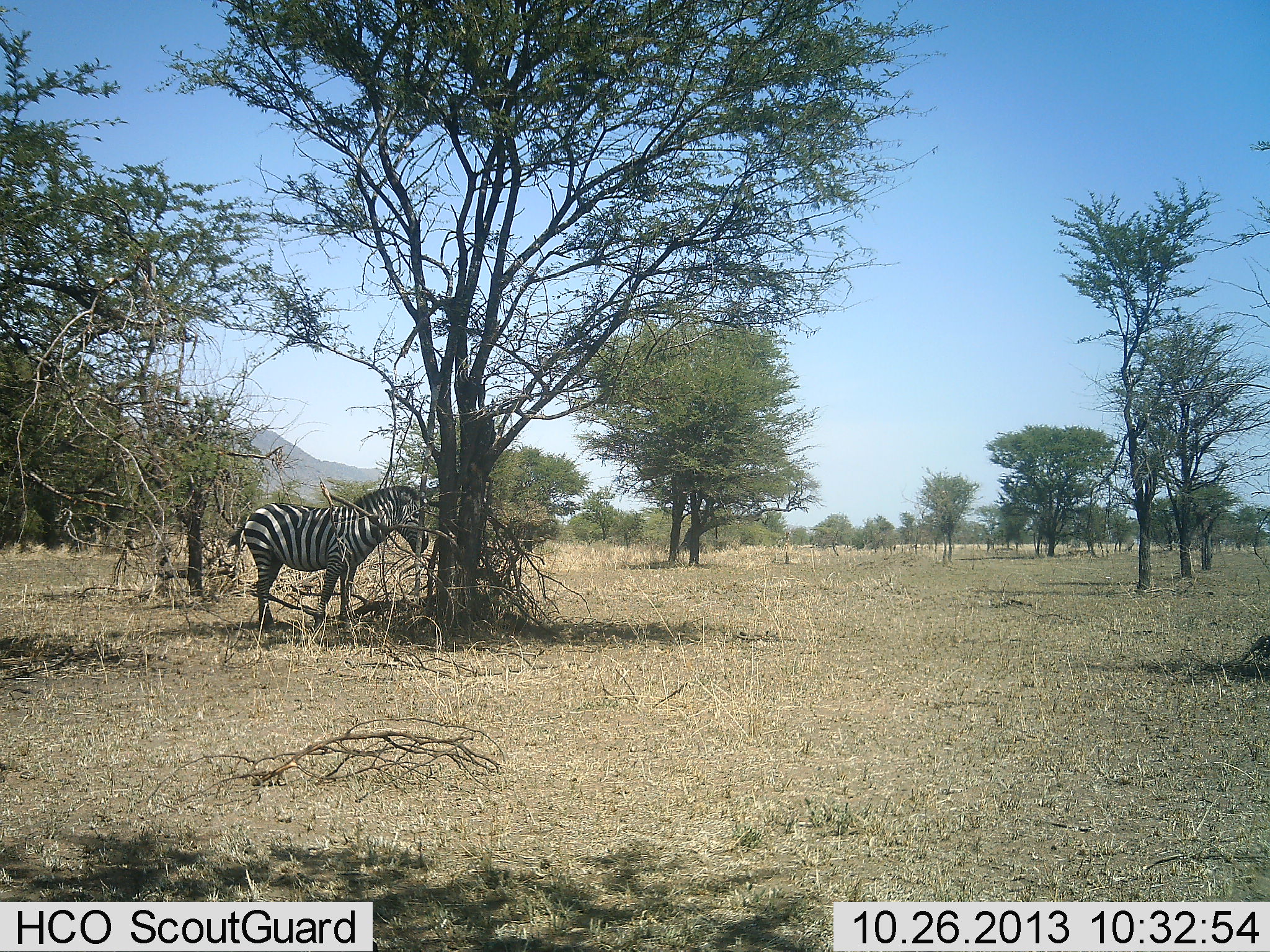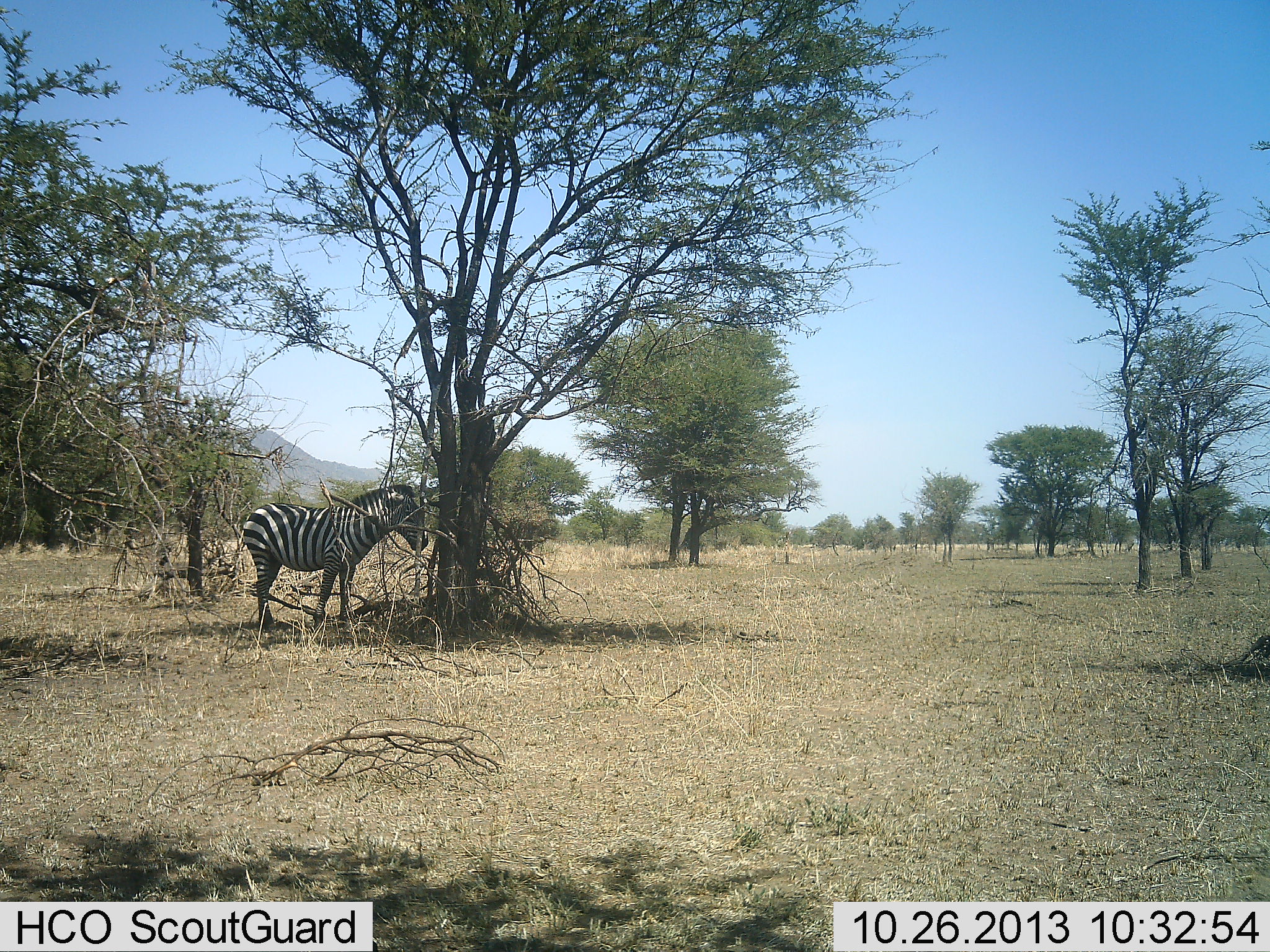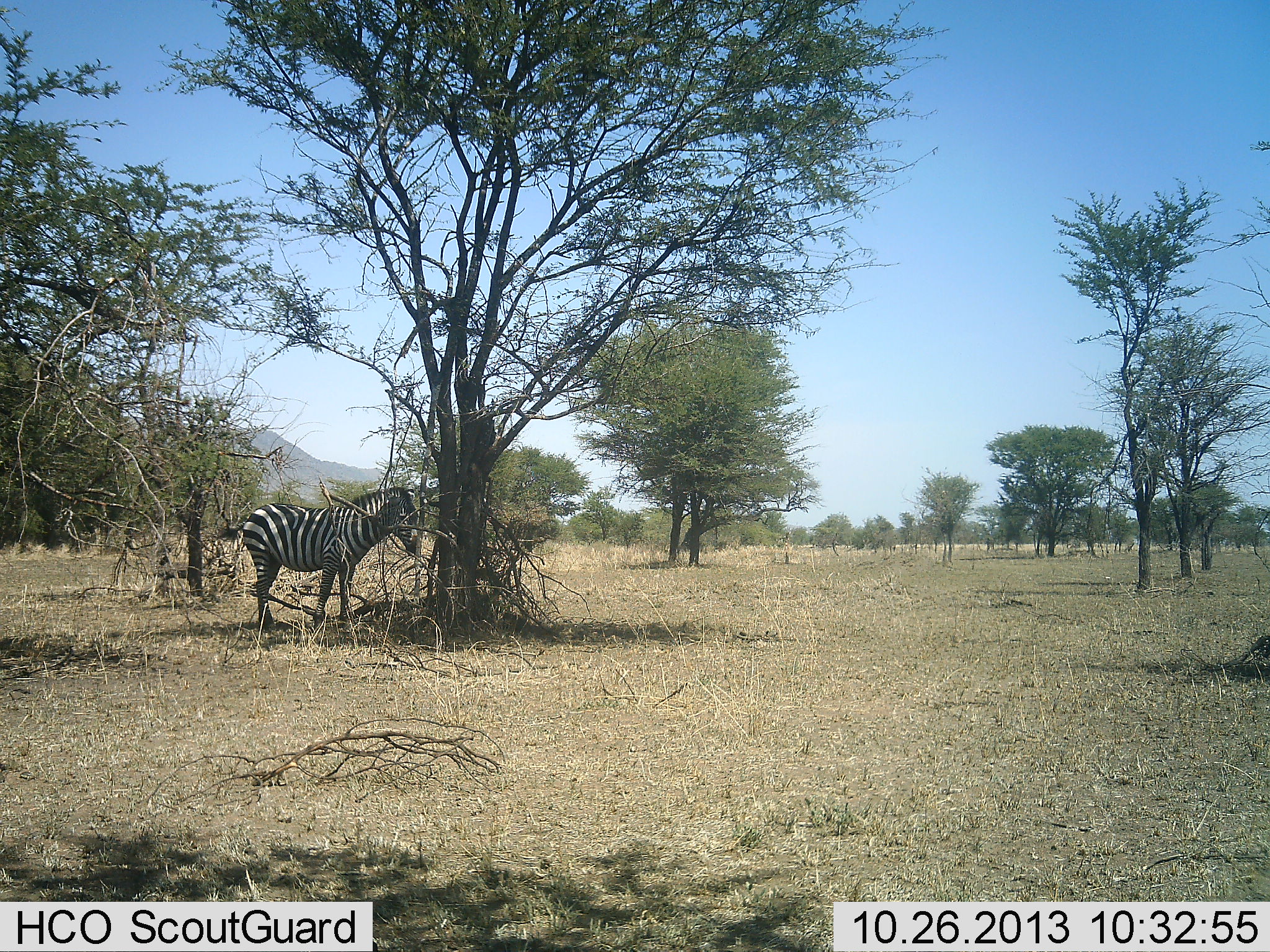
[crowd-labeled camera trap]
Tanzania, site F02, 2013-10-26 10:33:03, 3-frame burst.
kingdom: Animalia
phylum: Chordata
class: Mammalia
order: Perissodactyla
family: Equidae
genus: Equus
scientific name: Equus quagga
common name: plains zebra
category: zebra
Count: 1.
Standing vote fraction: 90%.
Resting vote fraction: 10%.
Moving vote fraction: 0%.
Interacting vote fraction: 0%.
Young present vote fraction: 0%.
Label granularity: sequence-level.